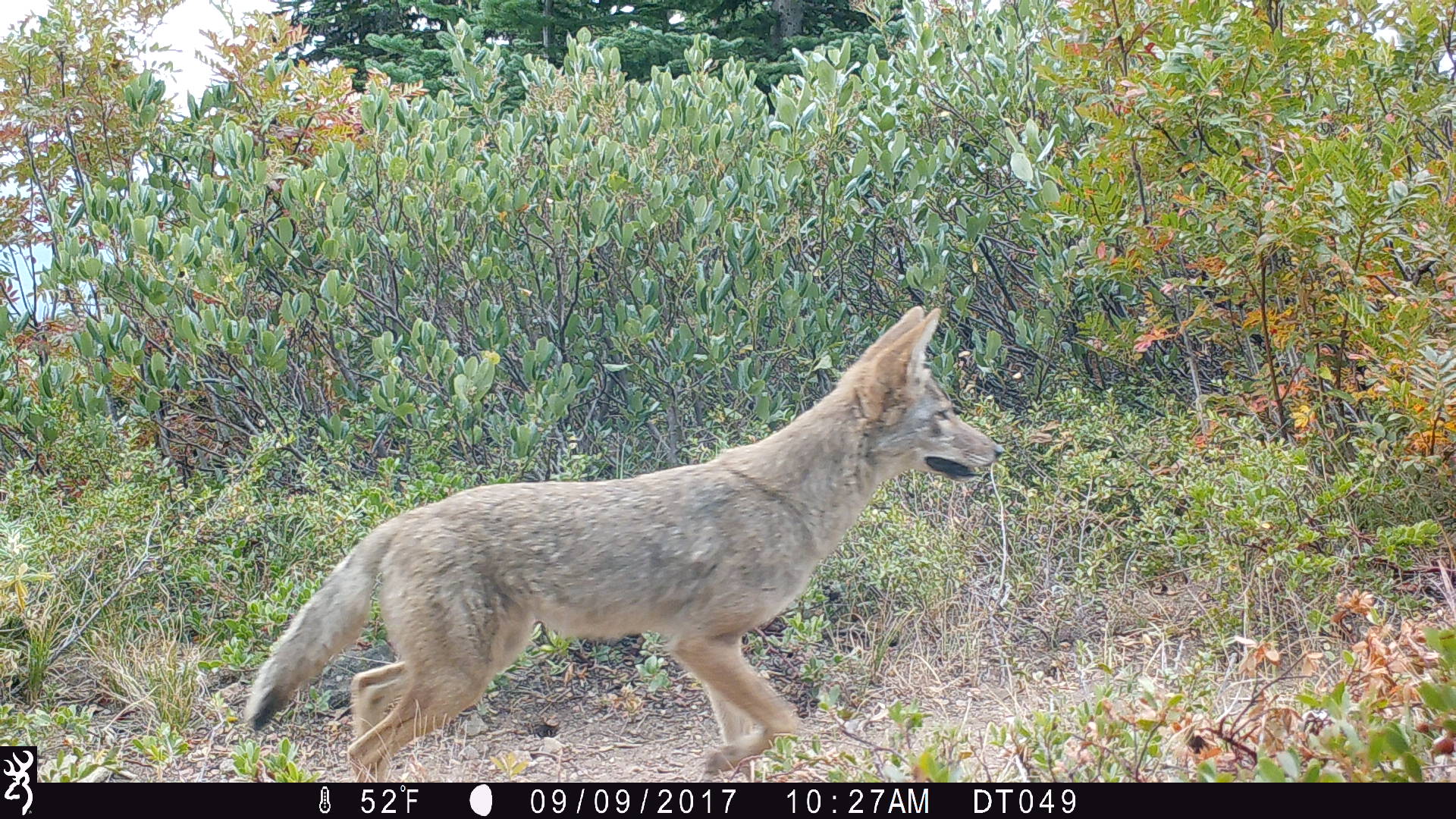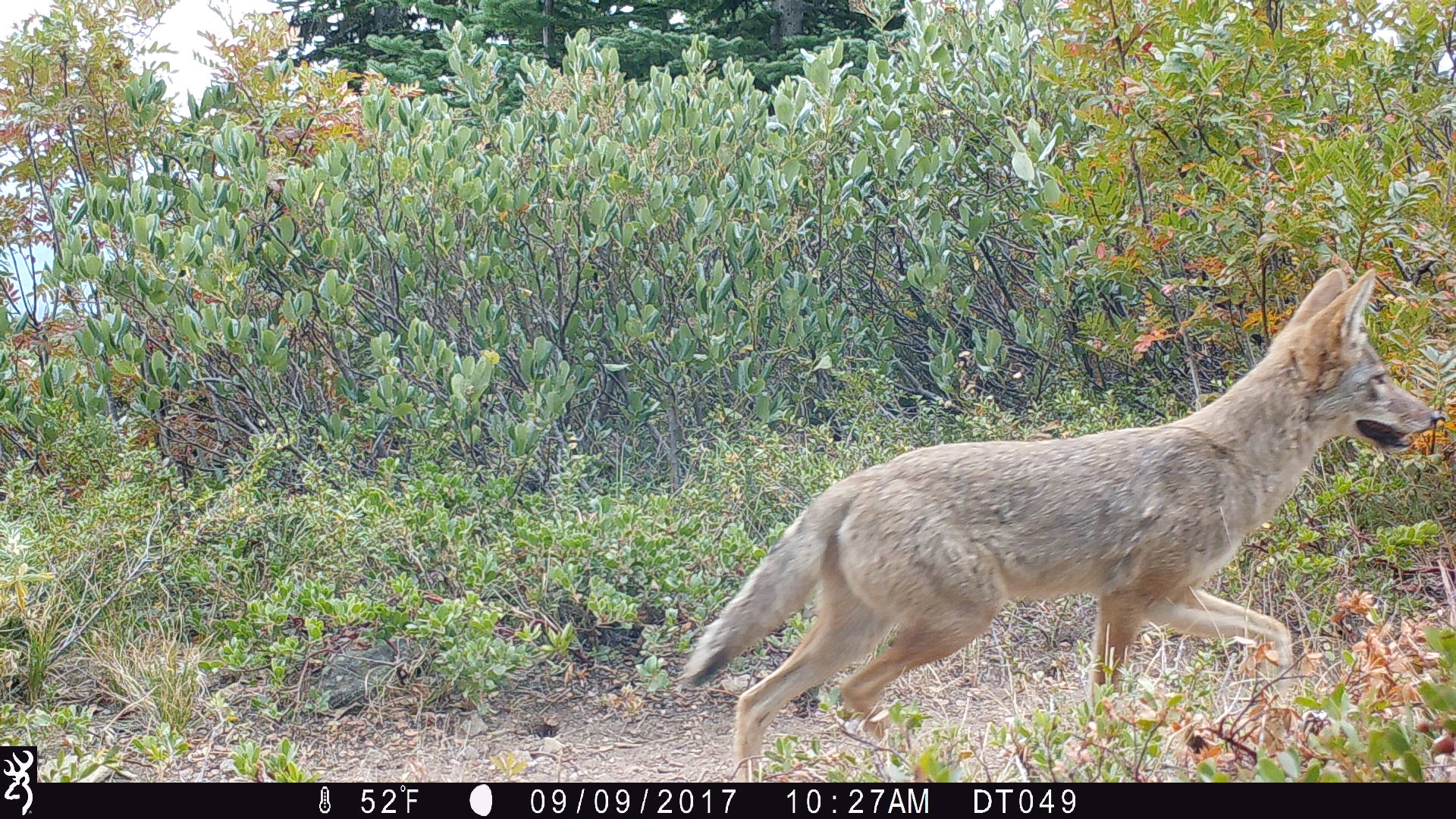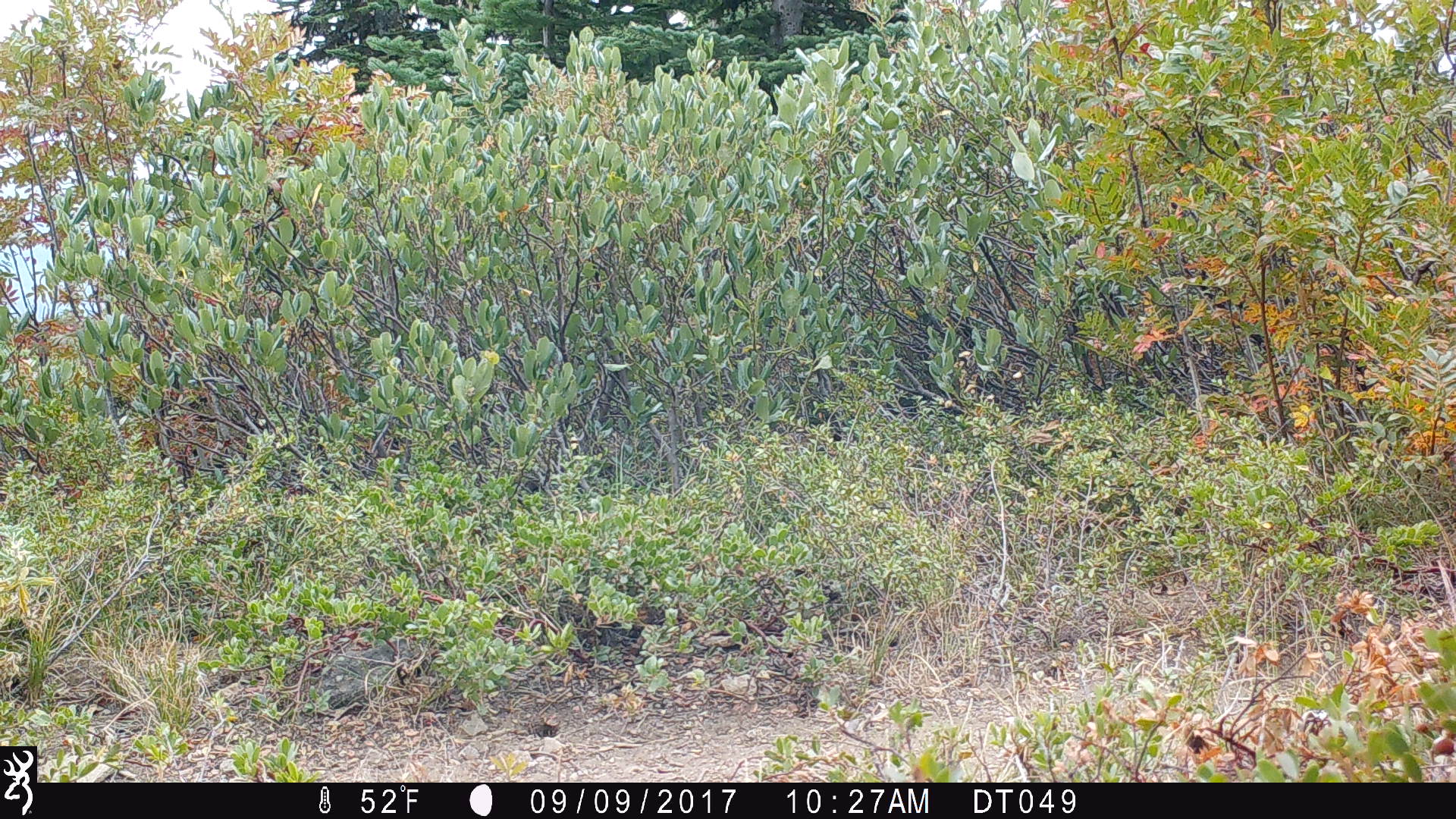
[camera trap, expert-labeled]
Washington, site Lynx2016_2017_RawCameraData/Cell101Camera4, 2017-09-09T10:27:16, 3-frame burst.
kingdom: Animalia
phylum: Chordata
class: Mammalia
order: Carnivora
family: Canidae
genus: Canis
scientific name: Canis latrans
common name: coyote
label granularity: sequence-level